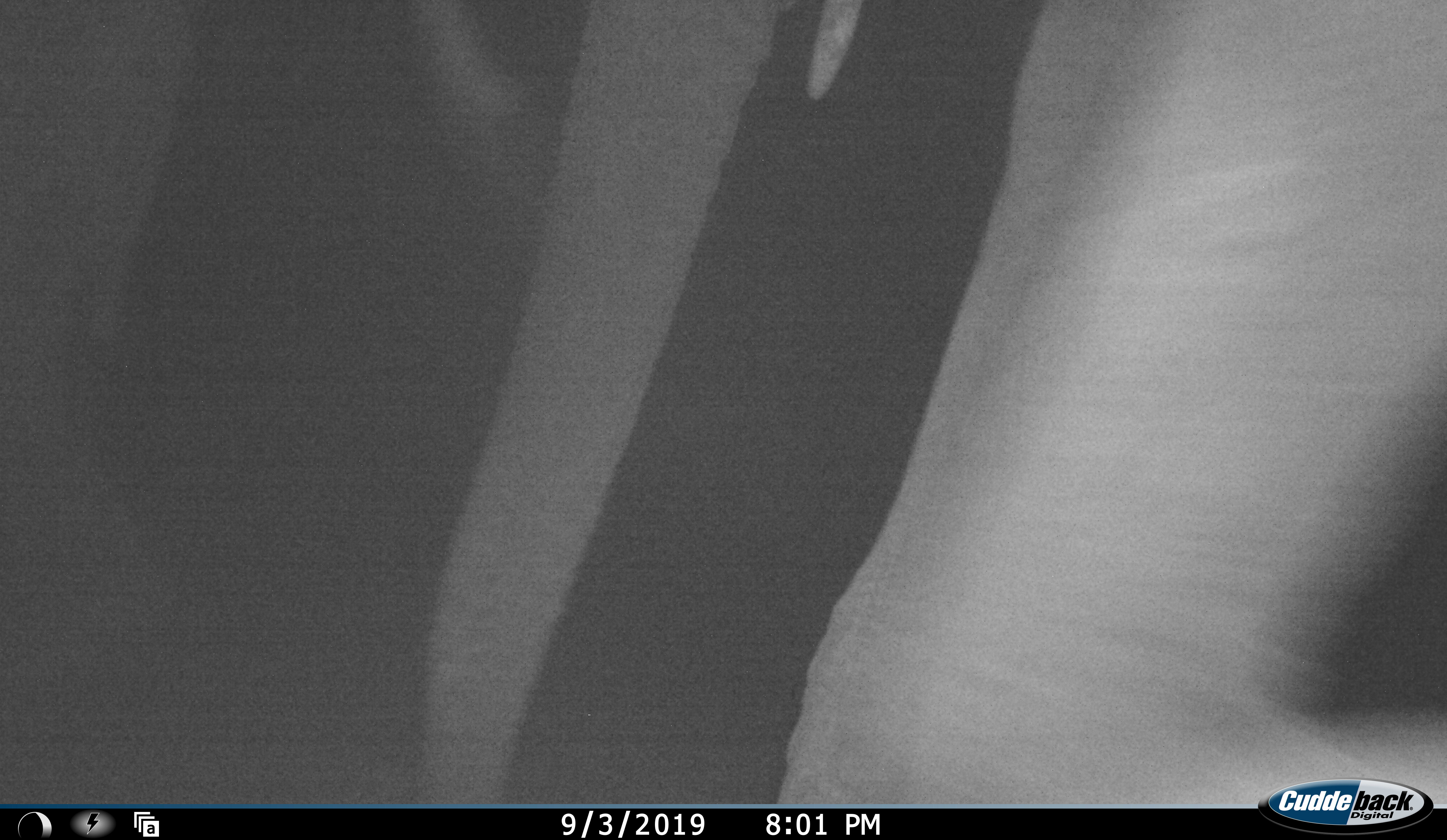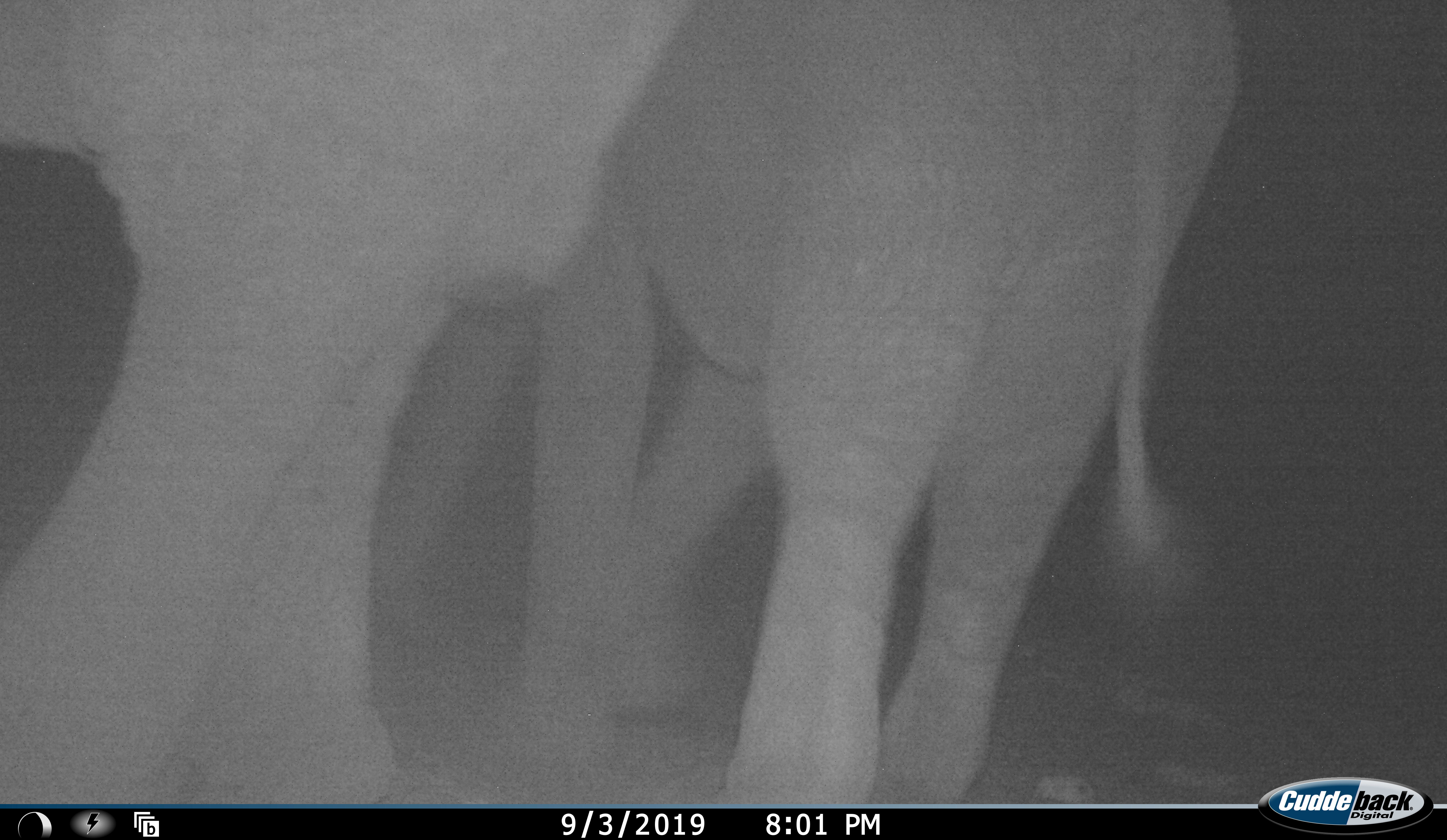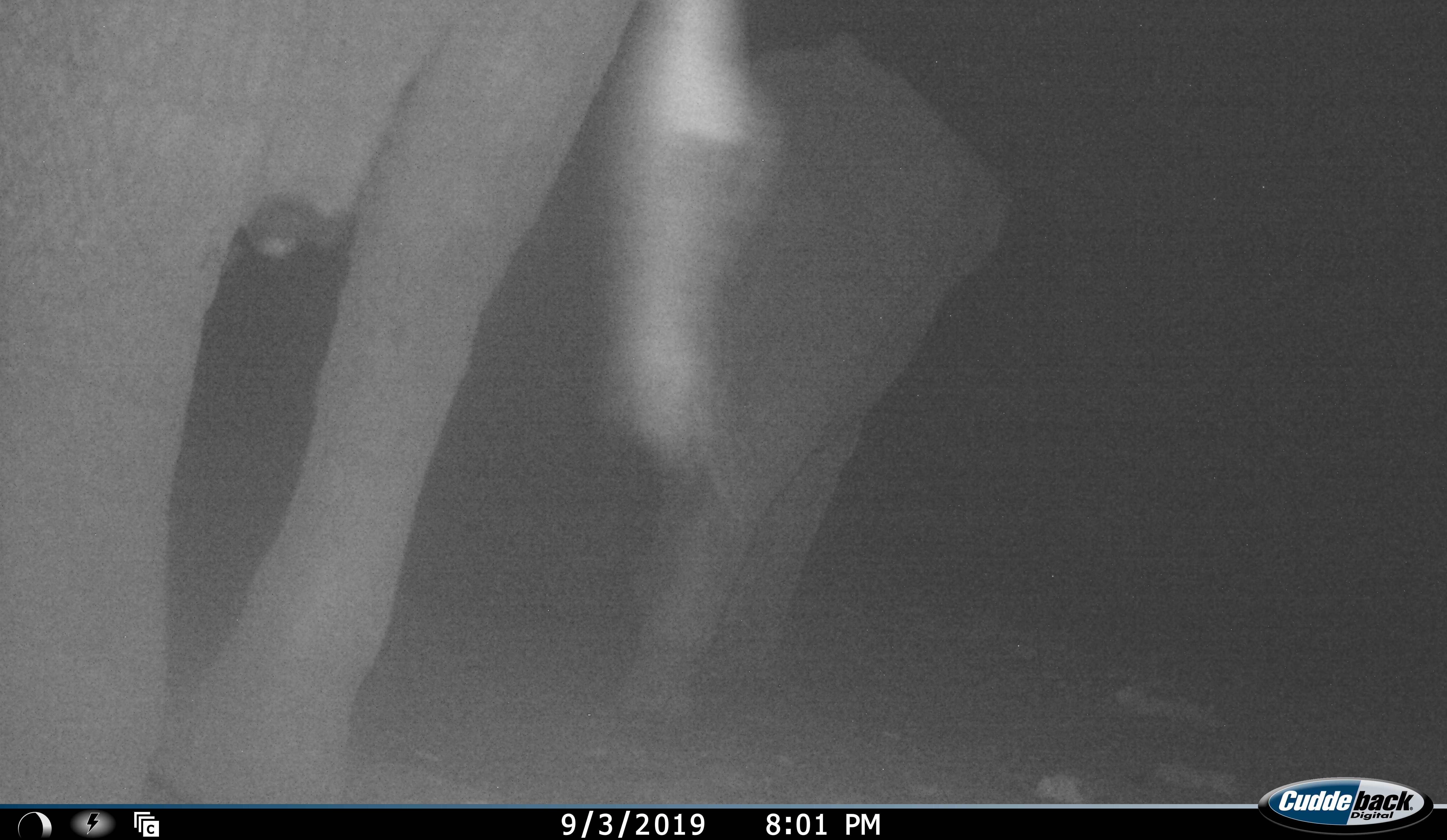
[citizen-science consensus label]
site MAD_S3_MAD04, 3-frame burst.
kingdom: Animalia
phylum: Chordata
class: Mammalia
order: Proboscidea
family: Elephantidae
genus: Loxodonta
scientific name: Loxodonta africana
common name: african bush elephant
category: elephant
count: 2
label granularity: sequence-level